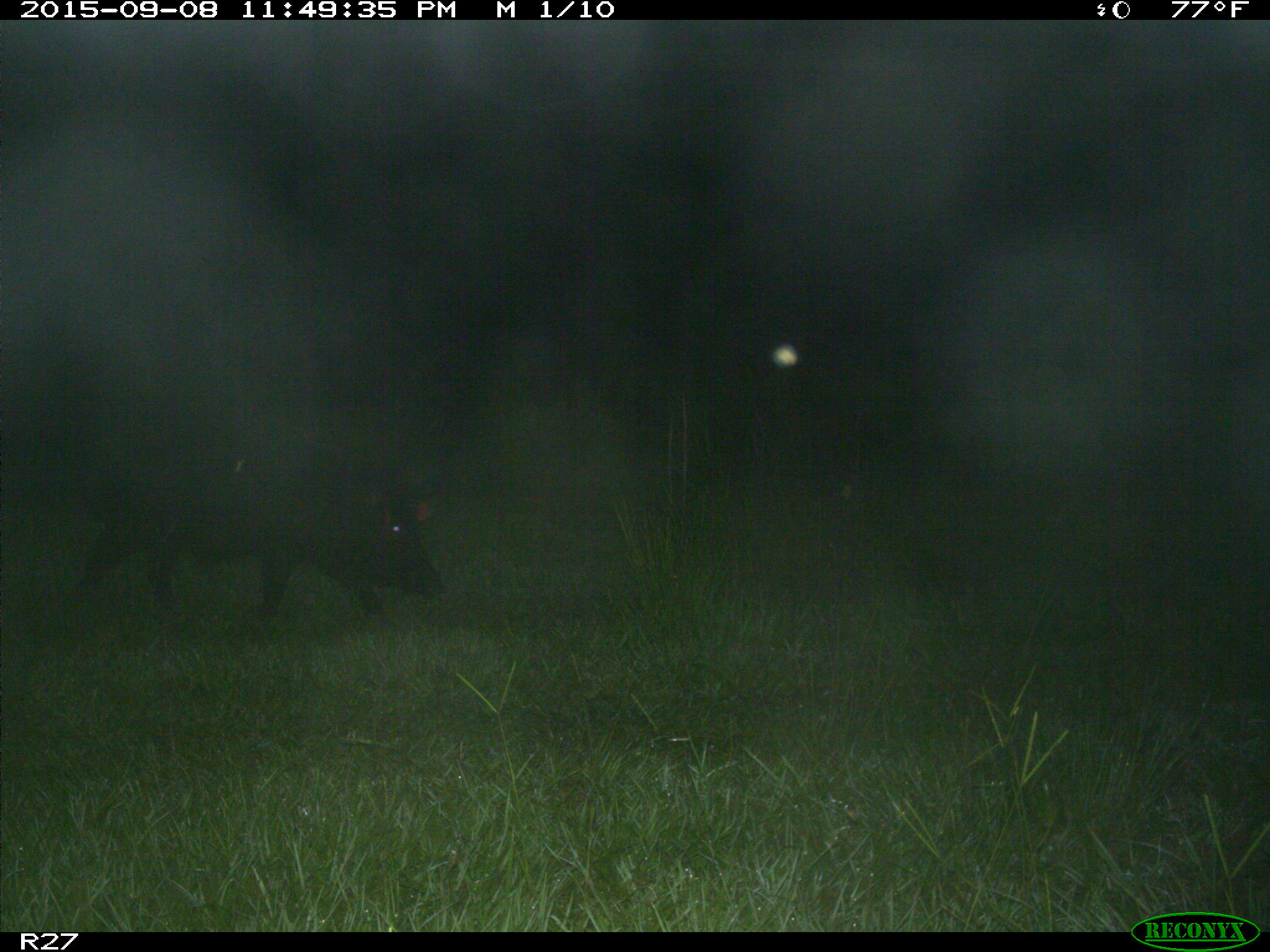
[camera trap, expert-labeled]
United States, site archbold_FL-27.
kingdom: Animalia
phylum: Chordata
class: Mammalia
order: Artiodactyla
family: Suidae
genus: Sus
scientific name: Sus scrofa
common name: wild boar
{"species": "Sus scrofa (wild boar)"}